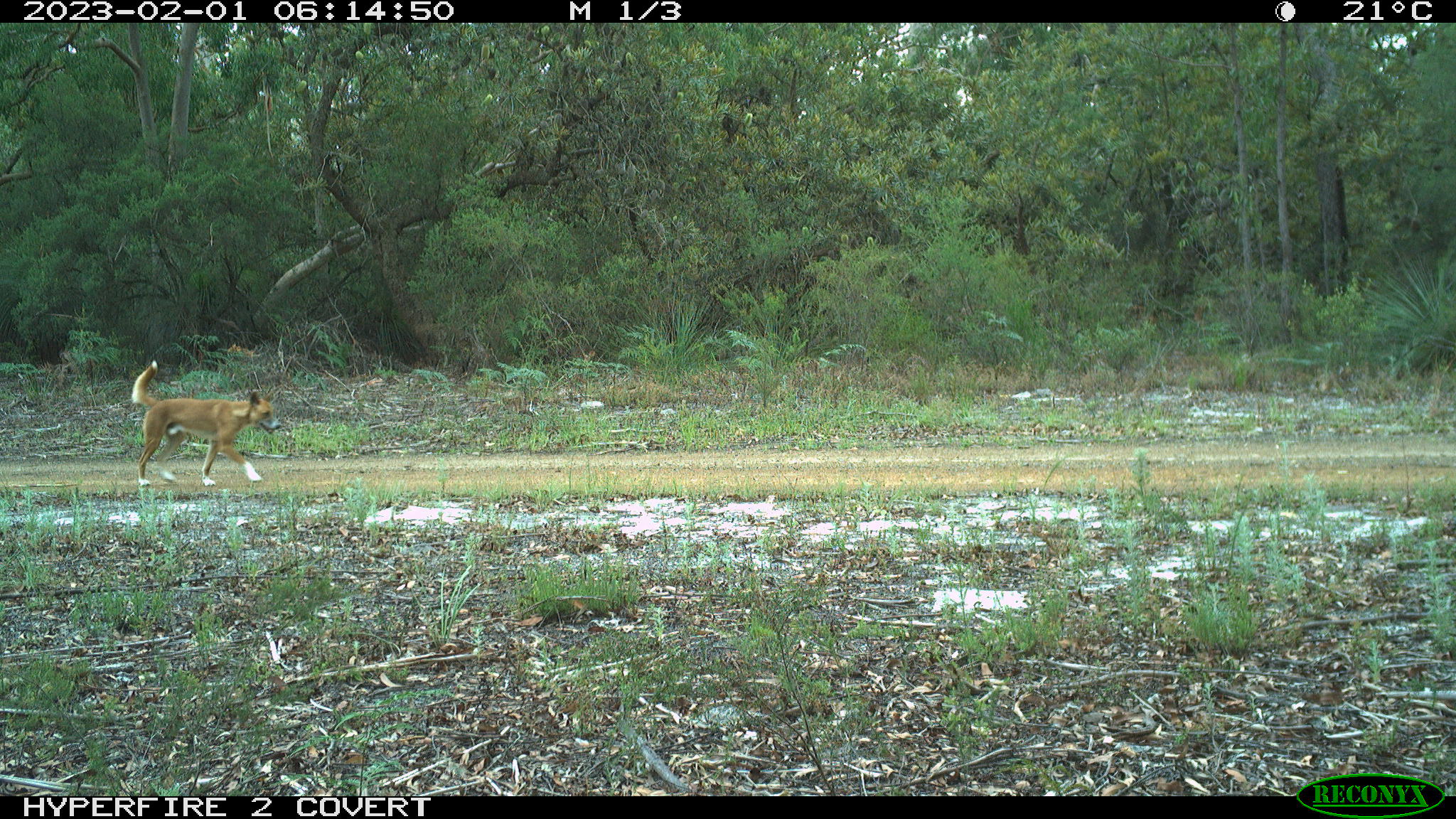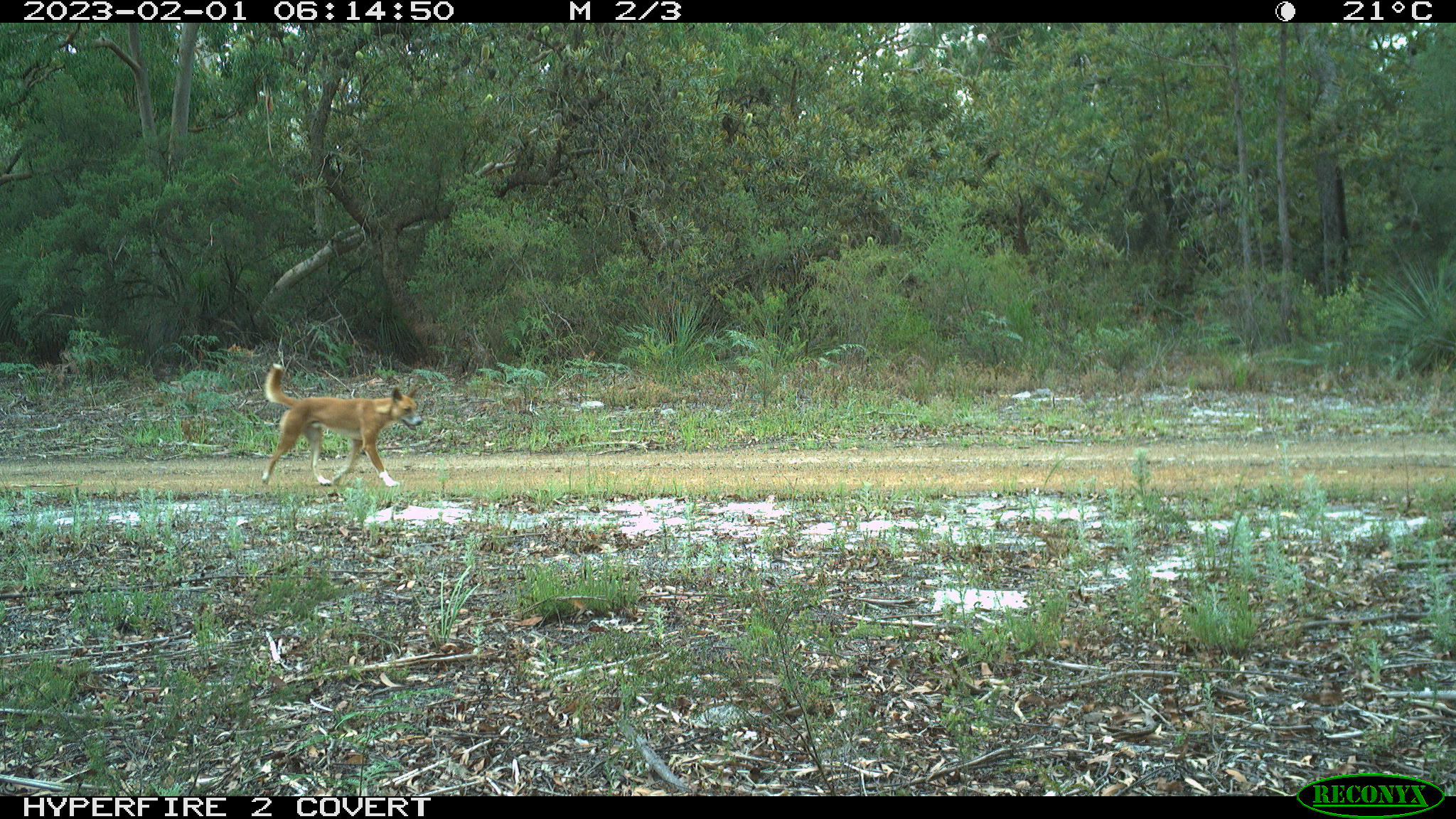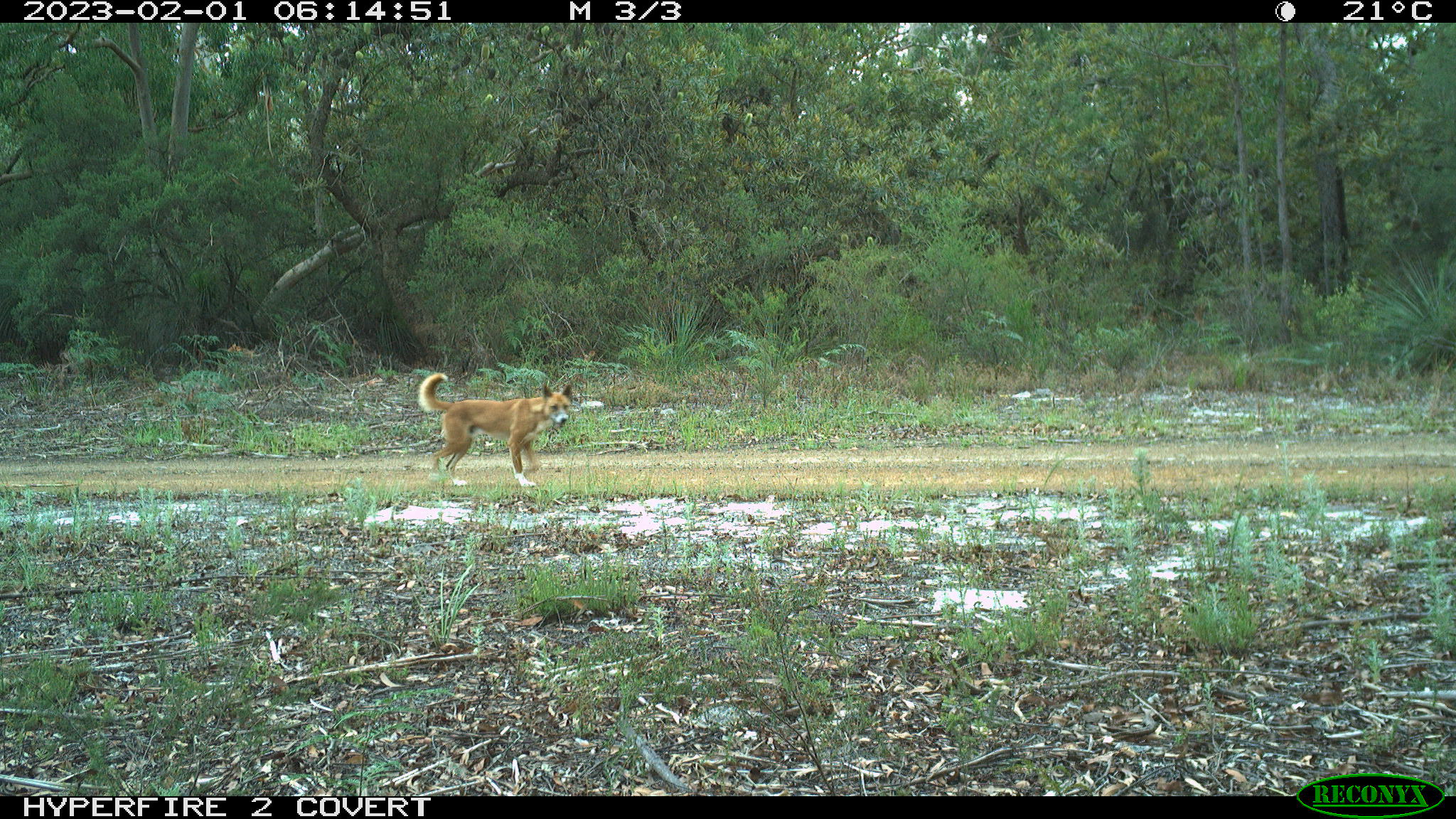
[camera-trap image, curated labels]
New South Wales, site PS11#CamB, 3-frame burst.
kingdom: Animalia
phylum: Chordata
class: Mammalia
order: Carnivora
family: Canidae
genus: Canis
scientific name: Canis familiaris dingo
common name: dingo